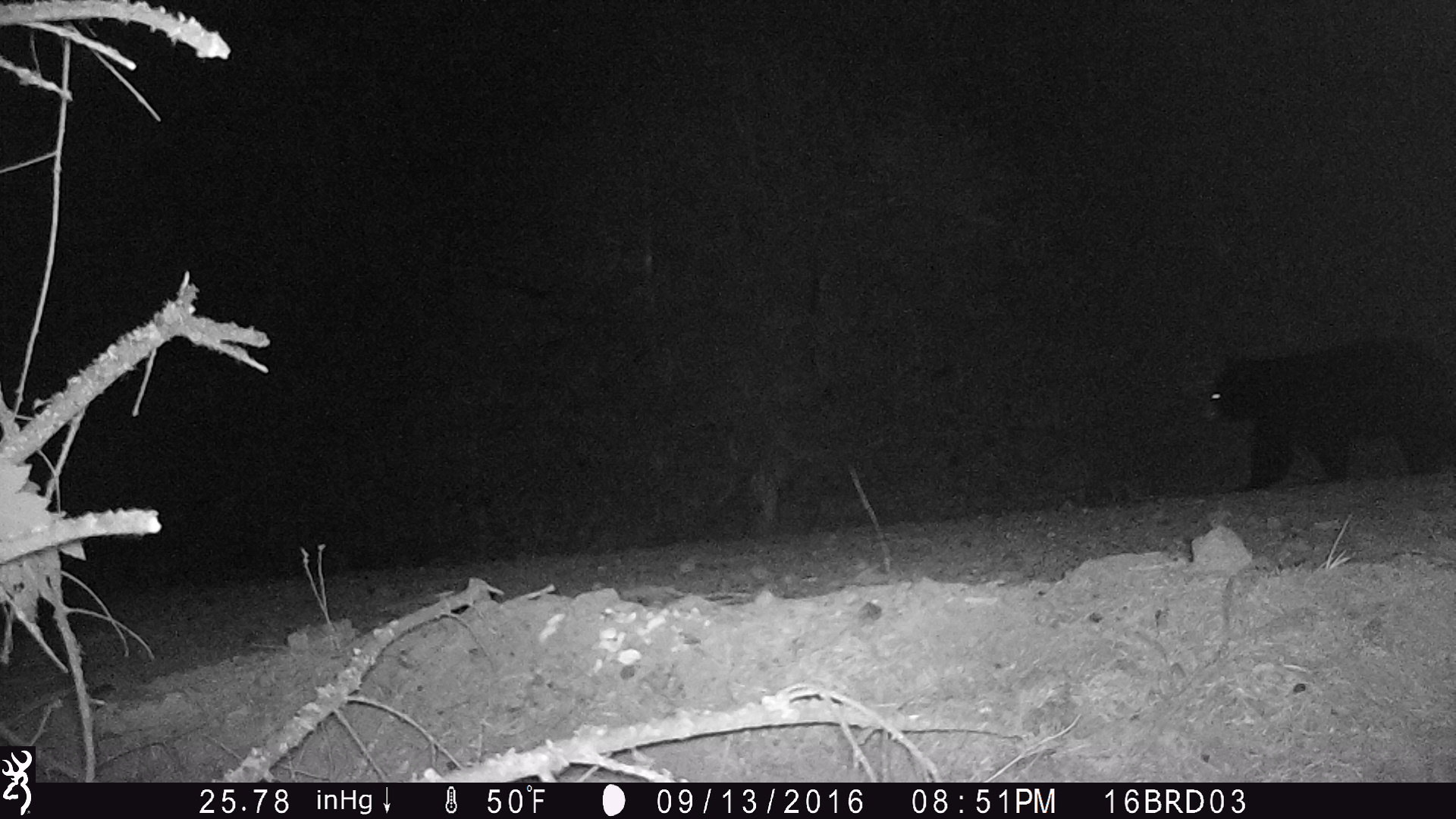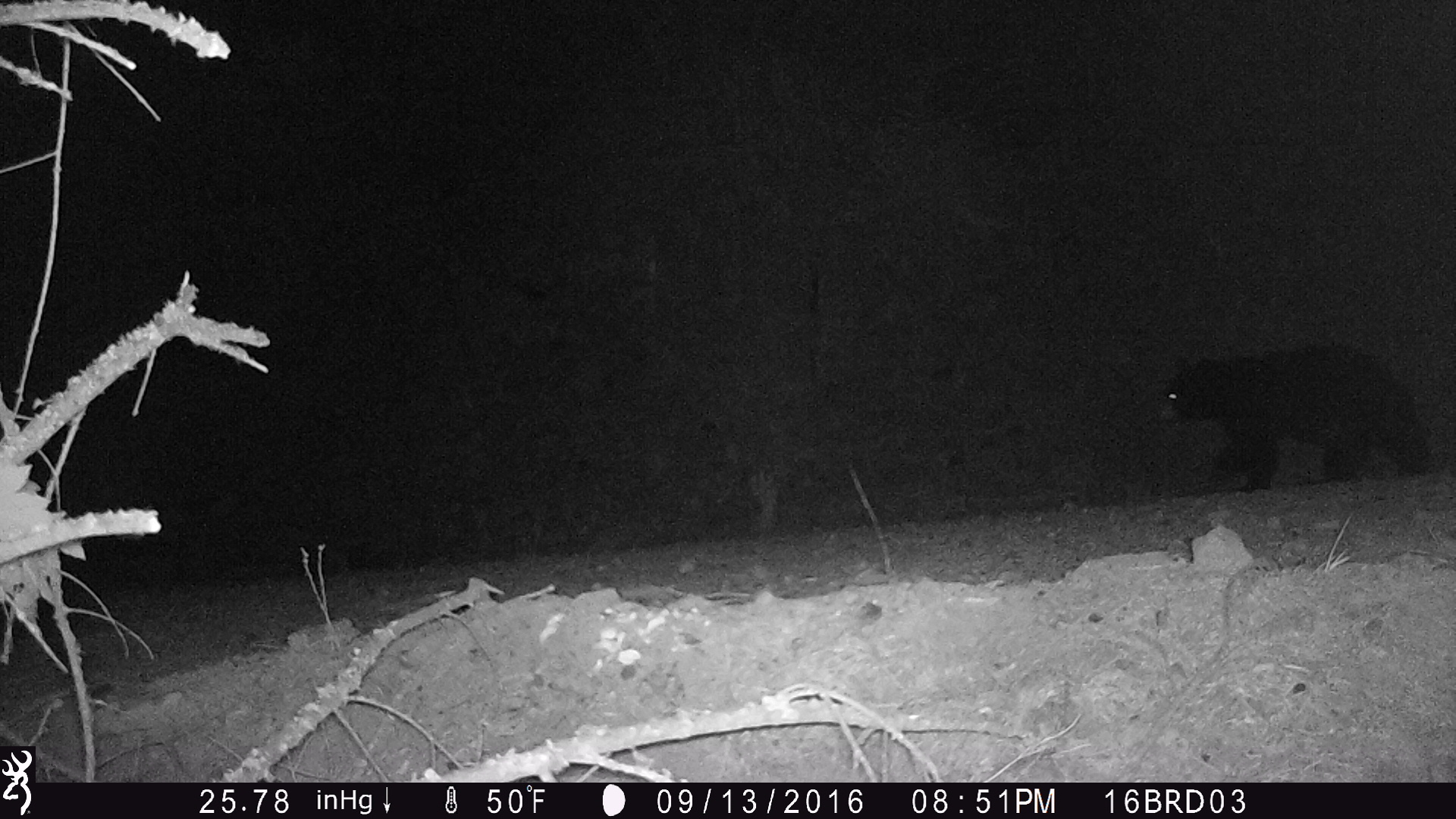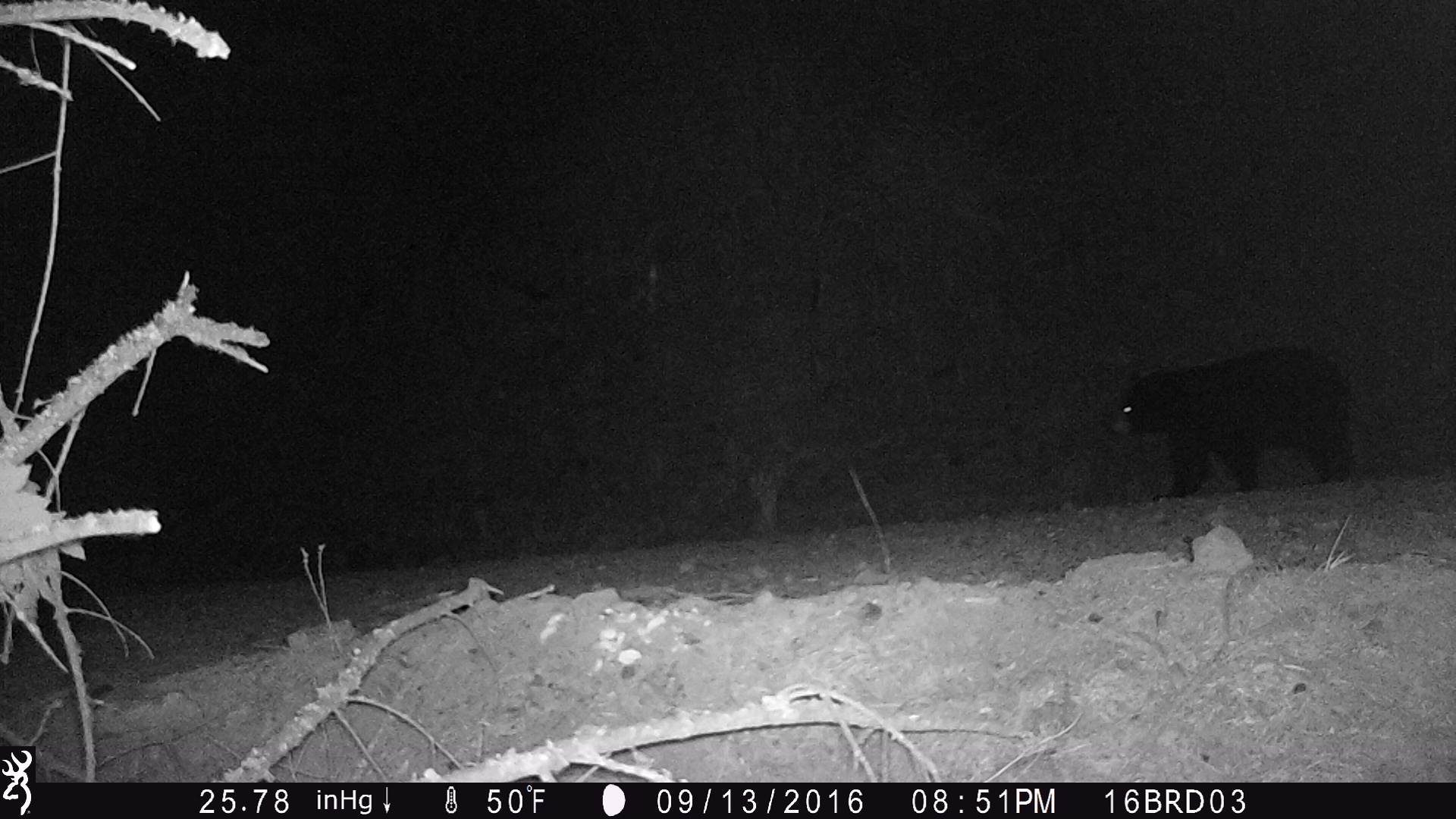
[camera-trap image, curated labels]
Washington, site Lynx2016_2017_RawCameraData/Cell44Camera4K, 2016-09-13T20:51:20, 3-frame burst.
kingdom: Animalia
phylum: Chordata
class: Mammalia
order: Carnivora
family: Ursidae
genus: Ursus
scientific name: Ursus americanus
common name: american black bear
Ursus americanus (american black bear). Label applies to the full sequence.